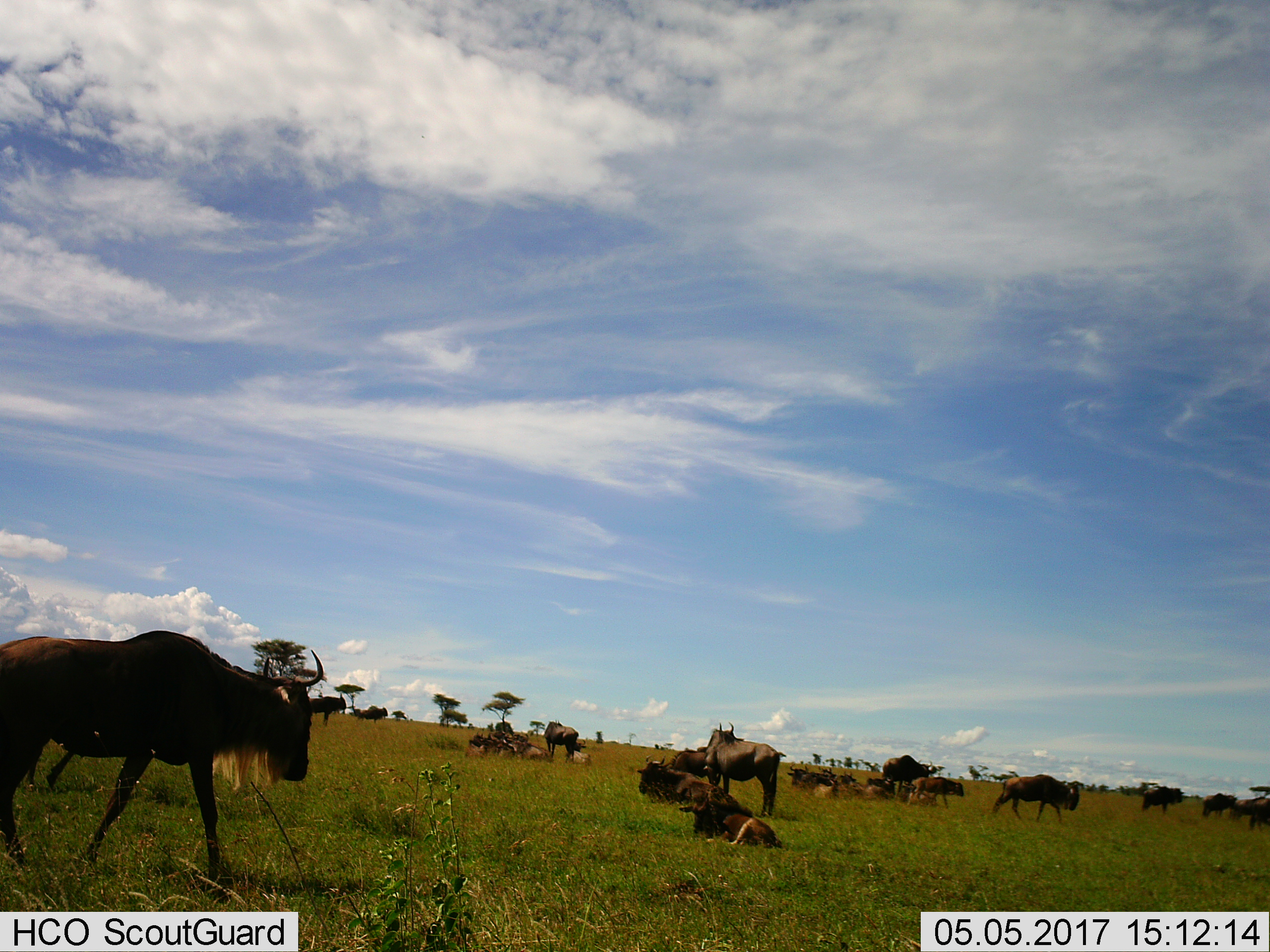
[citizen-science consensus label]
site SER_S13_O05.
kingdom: Animalia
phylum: Chordata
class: Mammalia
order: Artiodactyla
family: Bovidae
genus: Connochaetes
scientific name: Connochaetes taurinus taurinus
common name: blue wildebeest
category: wildebeestblue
Wildebeestblue (blue wildebeest) (Connochaetes taurinus taurinus), count 11-50. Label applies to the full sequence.